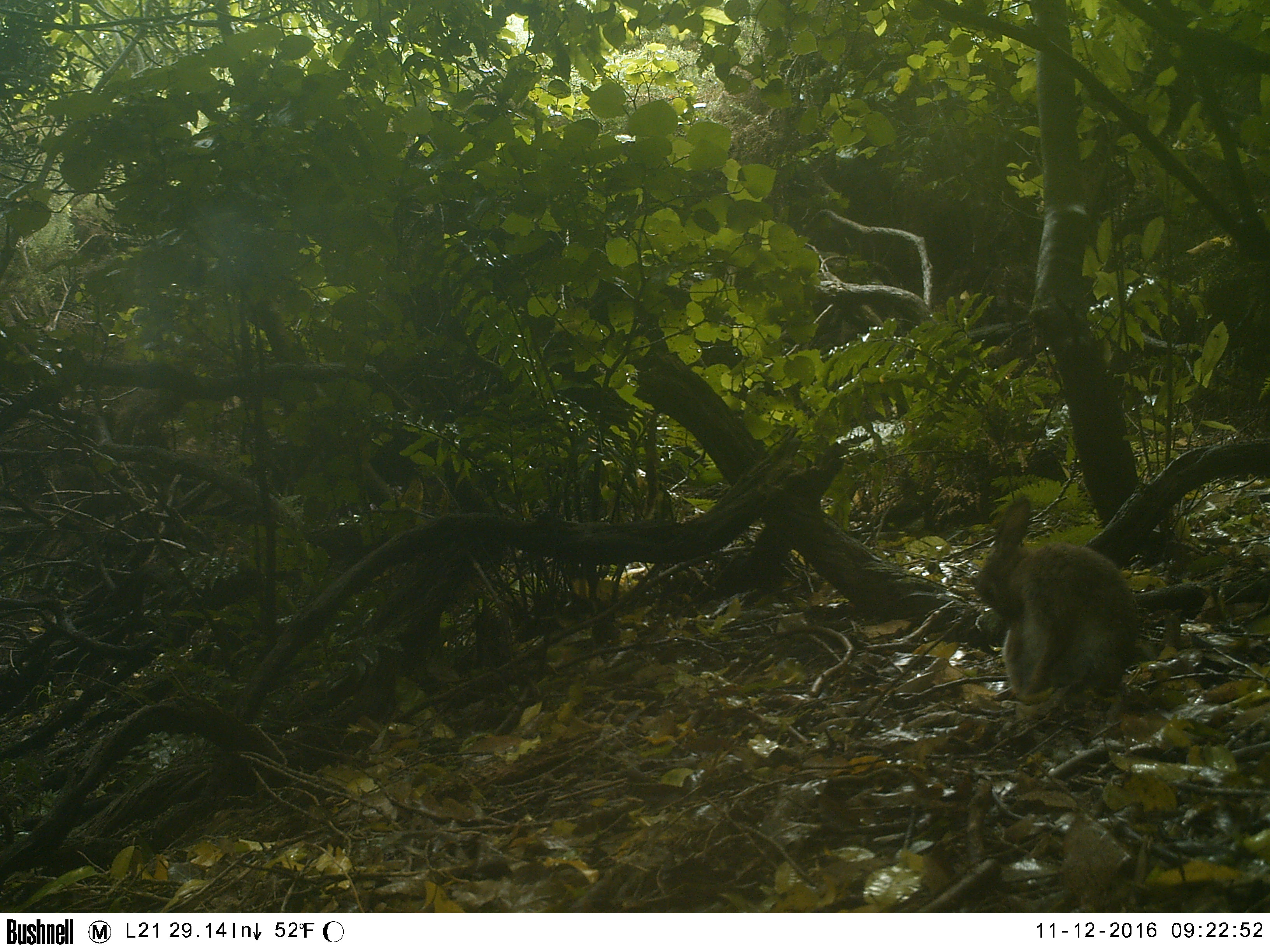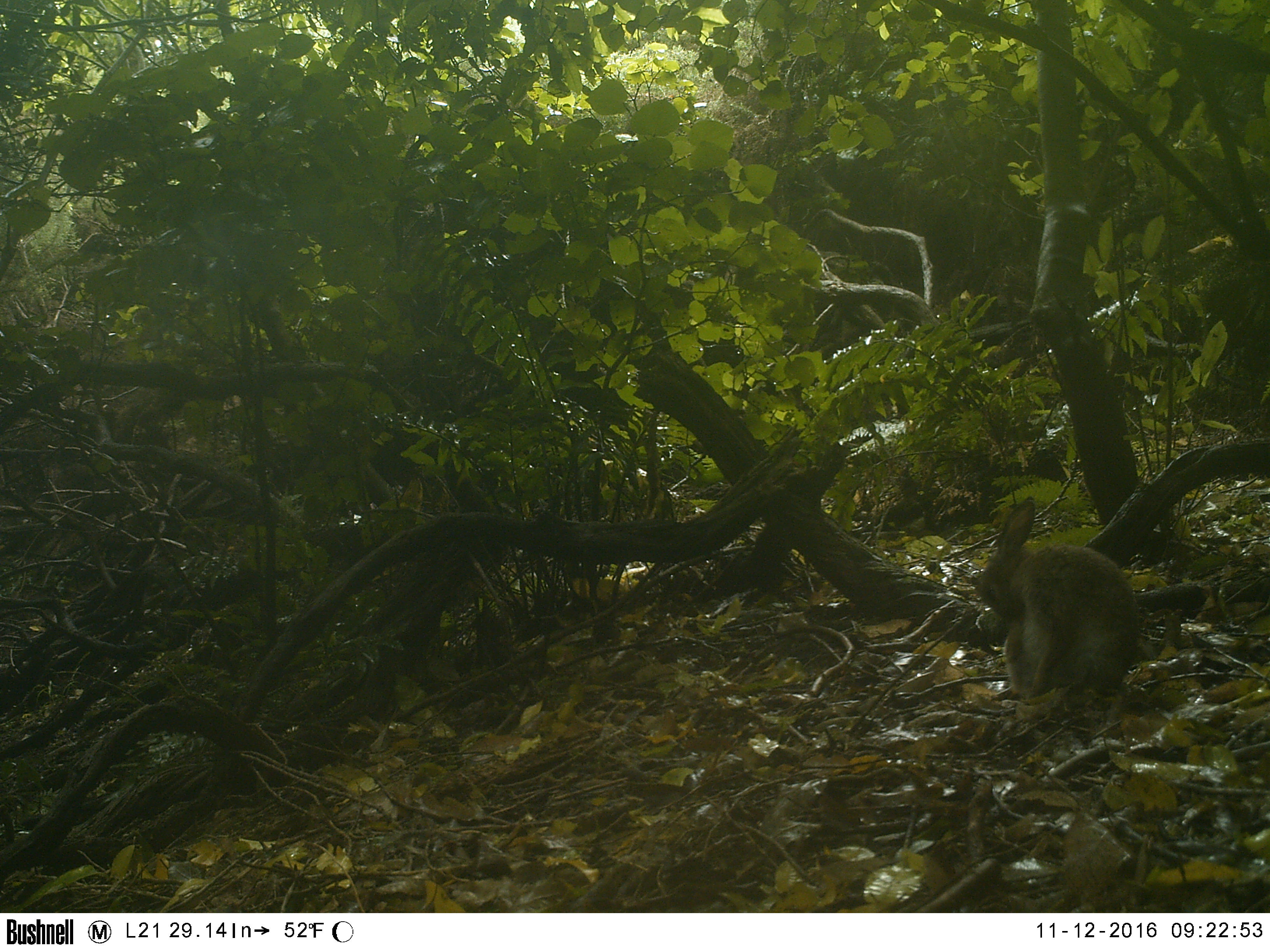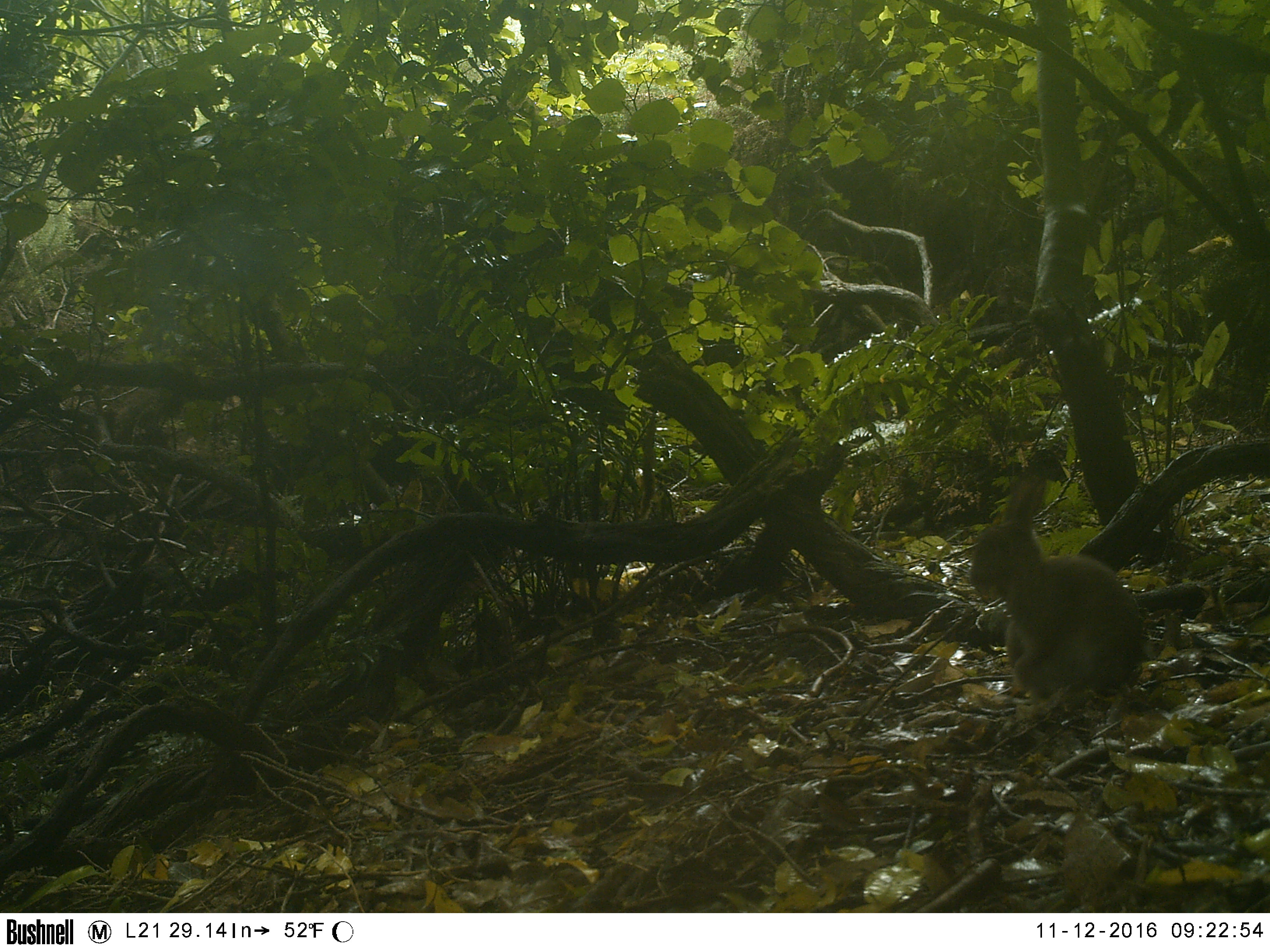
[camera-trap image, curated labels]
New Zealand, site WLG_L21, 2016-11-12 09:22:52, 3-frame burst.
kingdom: Animalia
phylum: Chordata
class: Mammalia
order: Lagomorpha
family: Leporidae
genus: Oryctolagus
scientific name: Oryctolagus cuniculus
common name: european rabbit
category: rabbit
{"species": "rabbit (european rabbit) (Oryctolagus cuniculus)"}